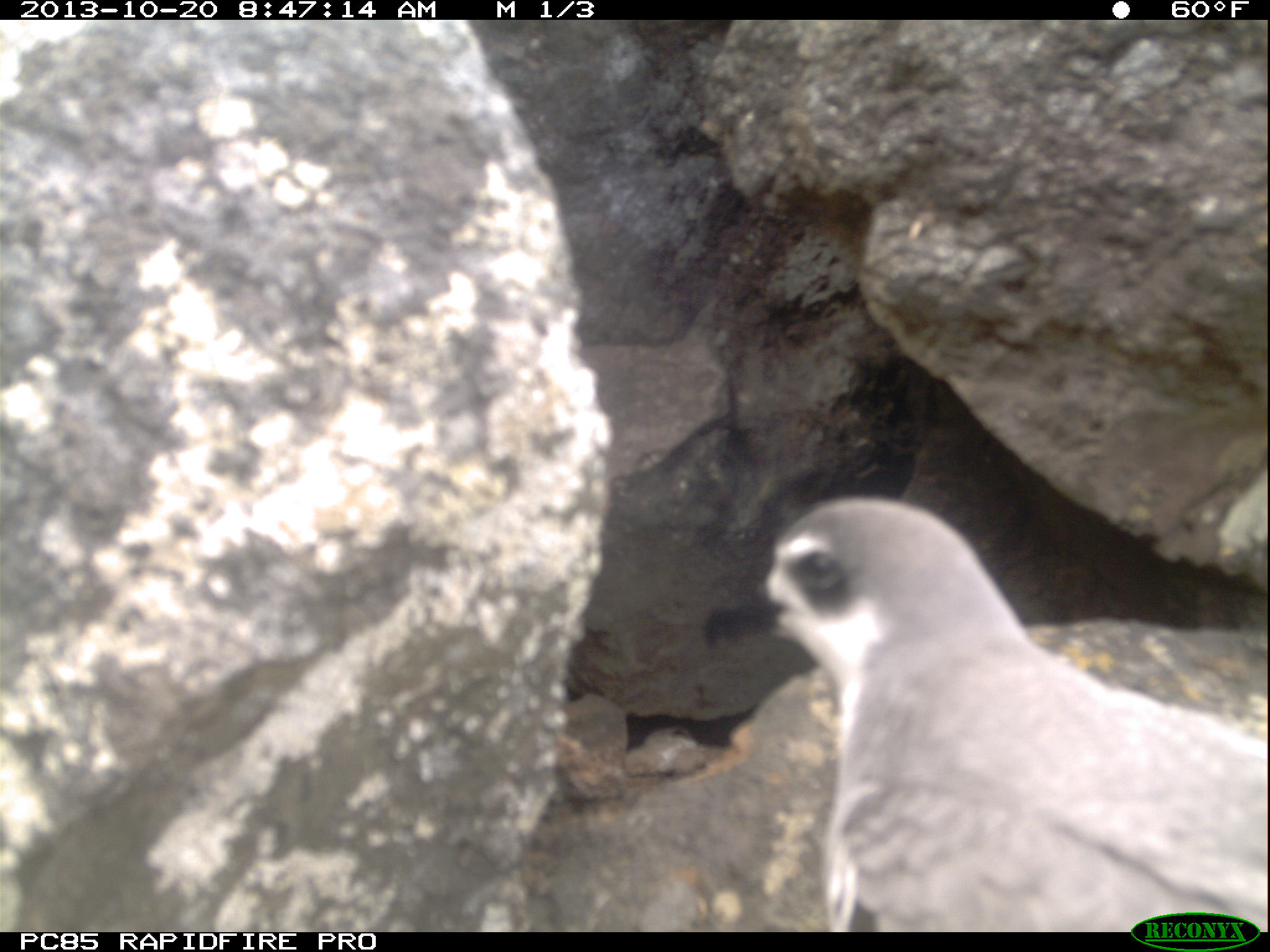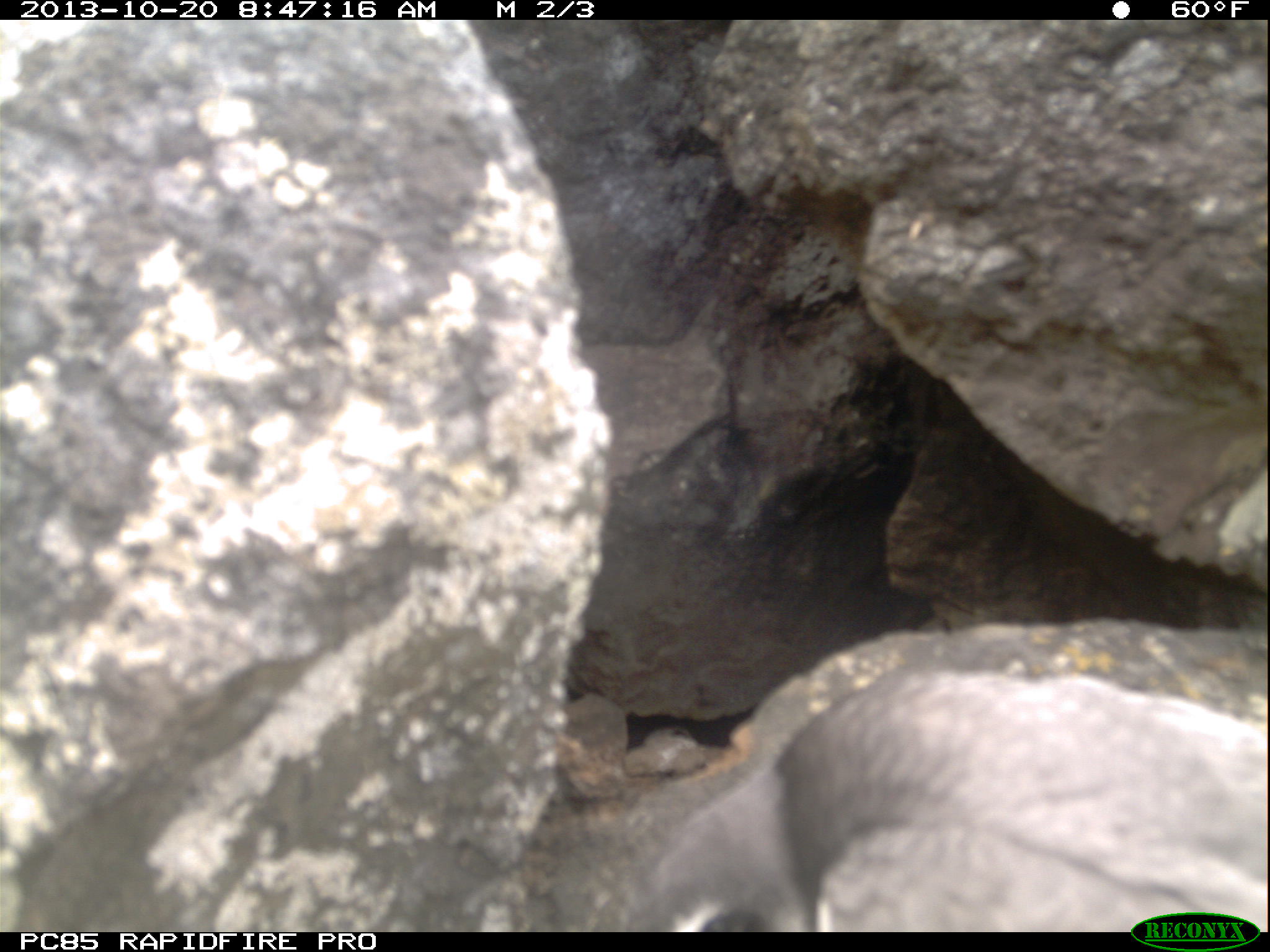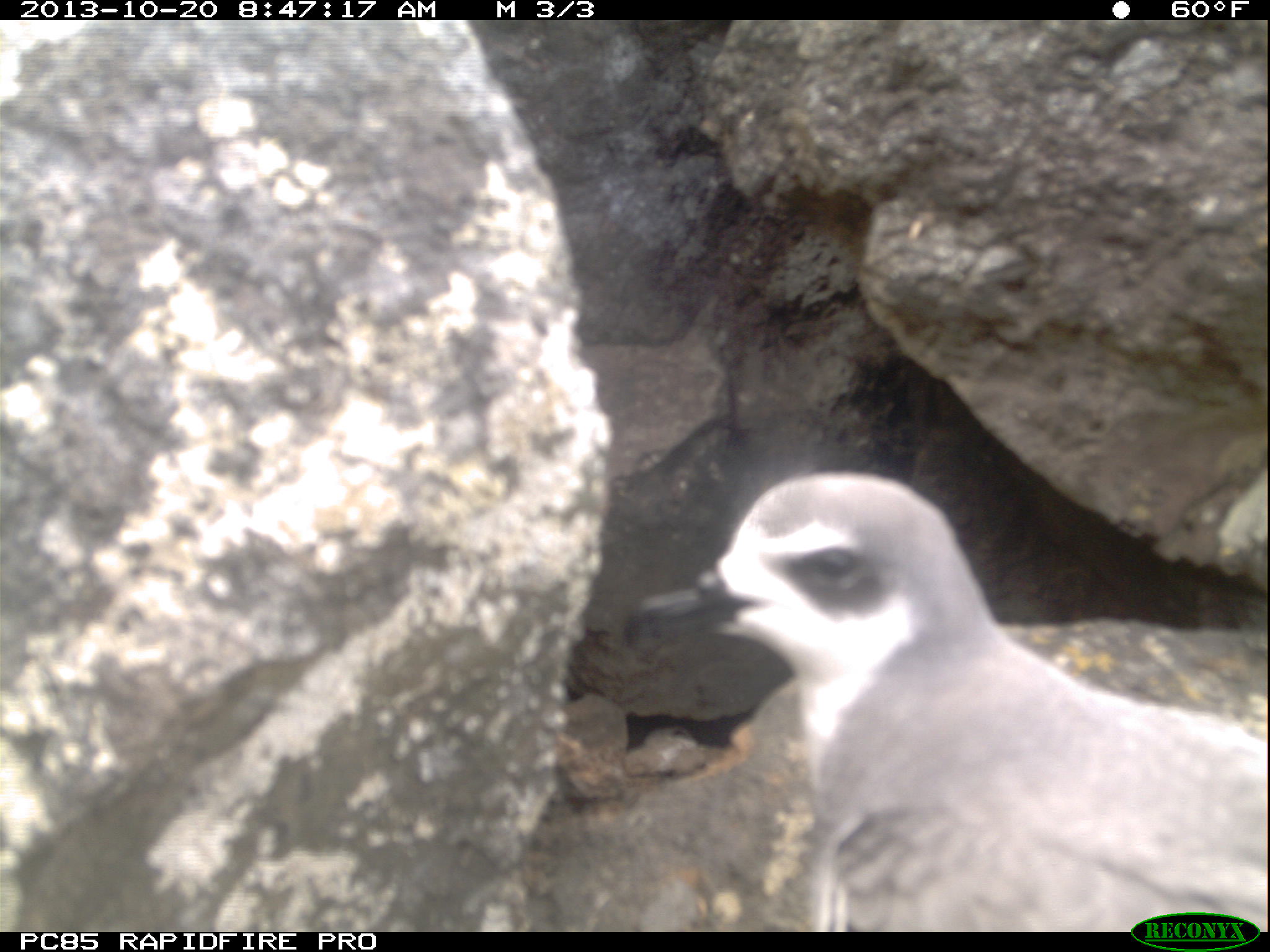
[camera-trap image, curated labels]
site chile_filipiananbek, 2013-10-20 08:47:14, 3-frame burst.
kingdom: Animalia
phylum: Chordata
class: Aves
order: Procellariiformes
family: Procellariidae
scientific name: Procellariidae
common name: petrel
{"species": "petrel (Procellariidae)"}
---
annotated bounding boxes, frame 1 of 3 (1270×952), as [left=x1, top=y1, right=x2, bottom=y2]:
petrel: [left=748, top=495, right=1265, bottom=933]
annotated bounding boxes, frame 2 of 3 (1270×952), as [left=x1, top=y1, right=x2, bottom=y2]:
petrel: [left=614, top=656, right=1270, bottom=910]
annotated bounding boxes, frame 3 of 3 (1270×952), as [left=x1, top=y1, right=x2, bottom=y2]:
petrel: [left=688, top=464, right=1267, bottom=930]